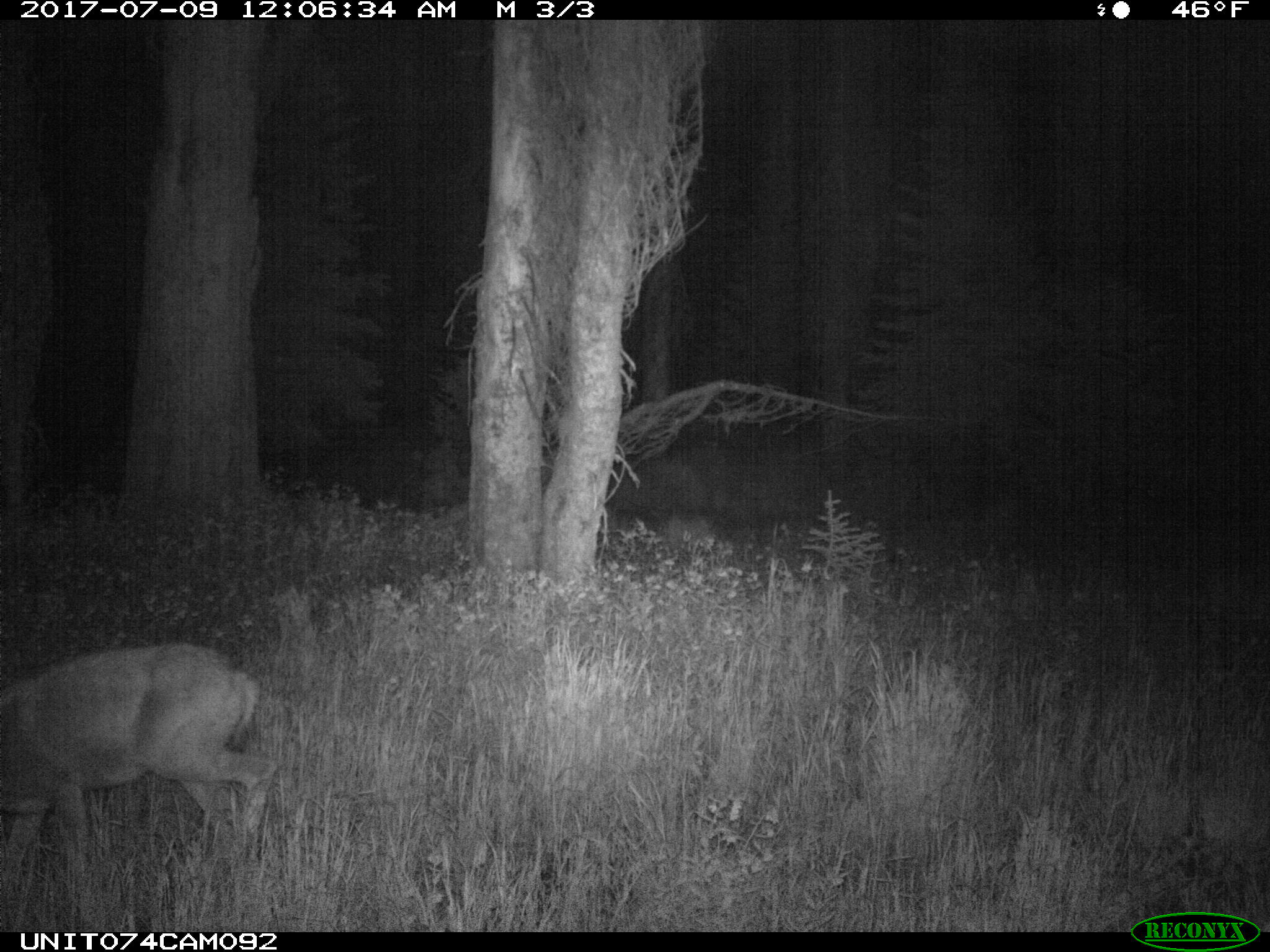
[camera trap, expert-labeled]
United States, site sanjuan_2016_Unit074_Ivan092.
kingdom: Animalia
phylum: Chordata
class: Mammalia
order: Artiodactyla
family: Cervidae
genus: Odocoileus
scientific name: Odocoileus hemionus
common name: mule deer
Odocoileus hemionus (mule deer).